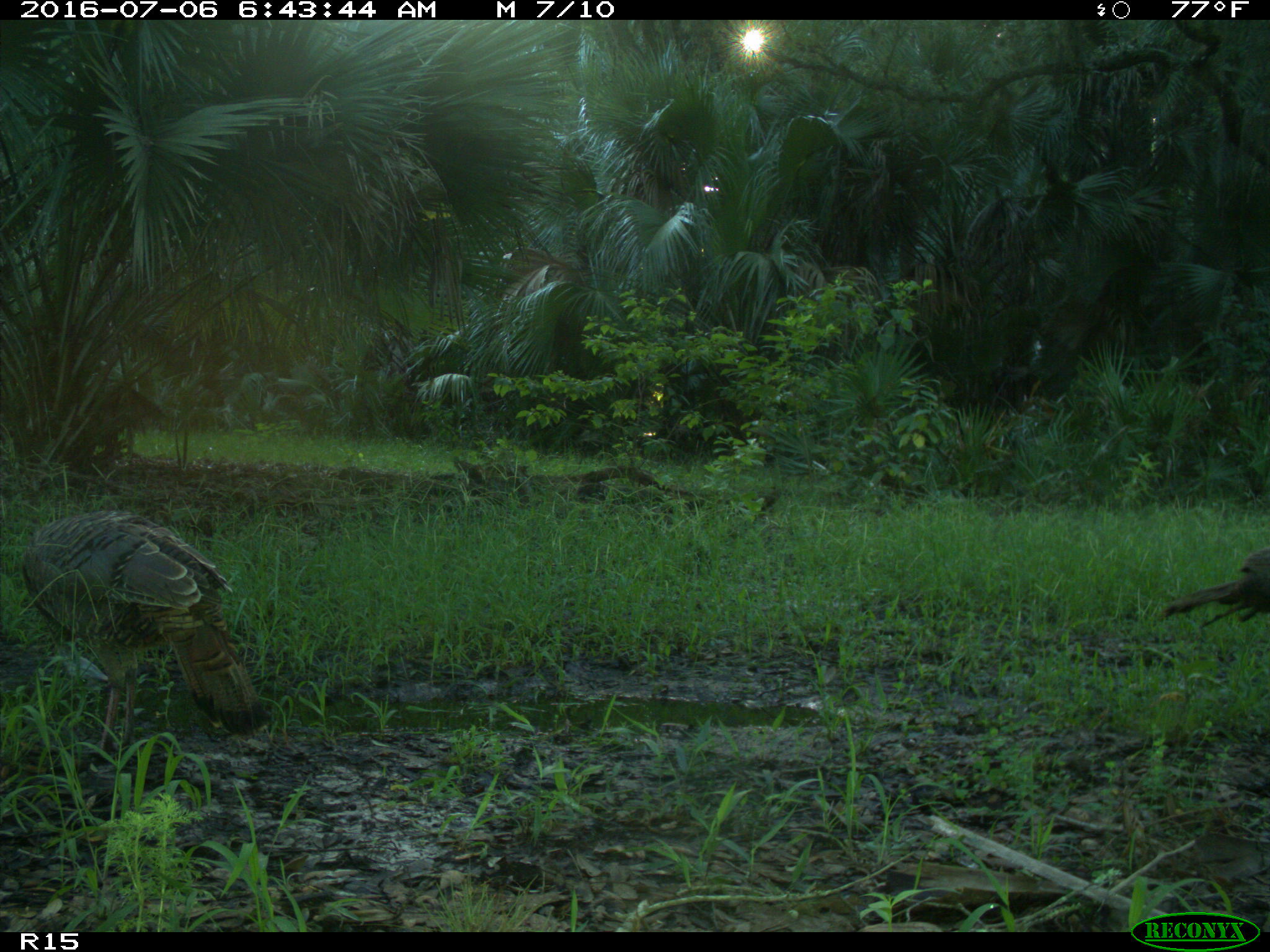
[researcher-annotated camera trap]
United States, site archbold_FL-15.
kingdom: Animalia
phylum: Chordata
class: Aves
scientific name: Aves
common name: birds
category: unidentified bird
Unidentified bird (birds) (Aves).